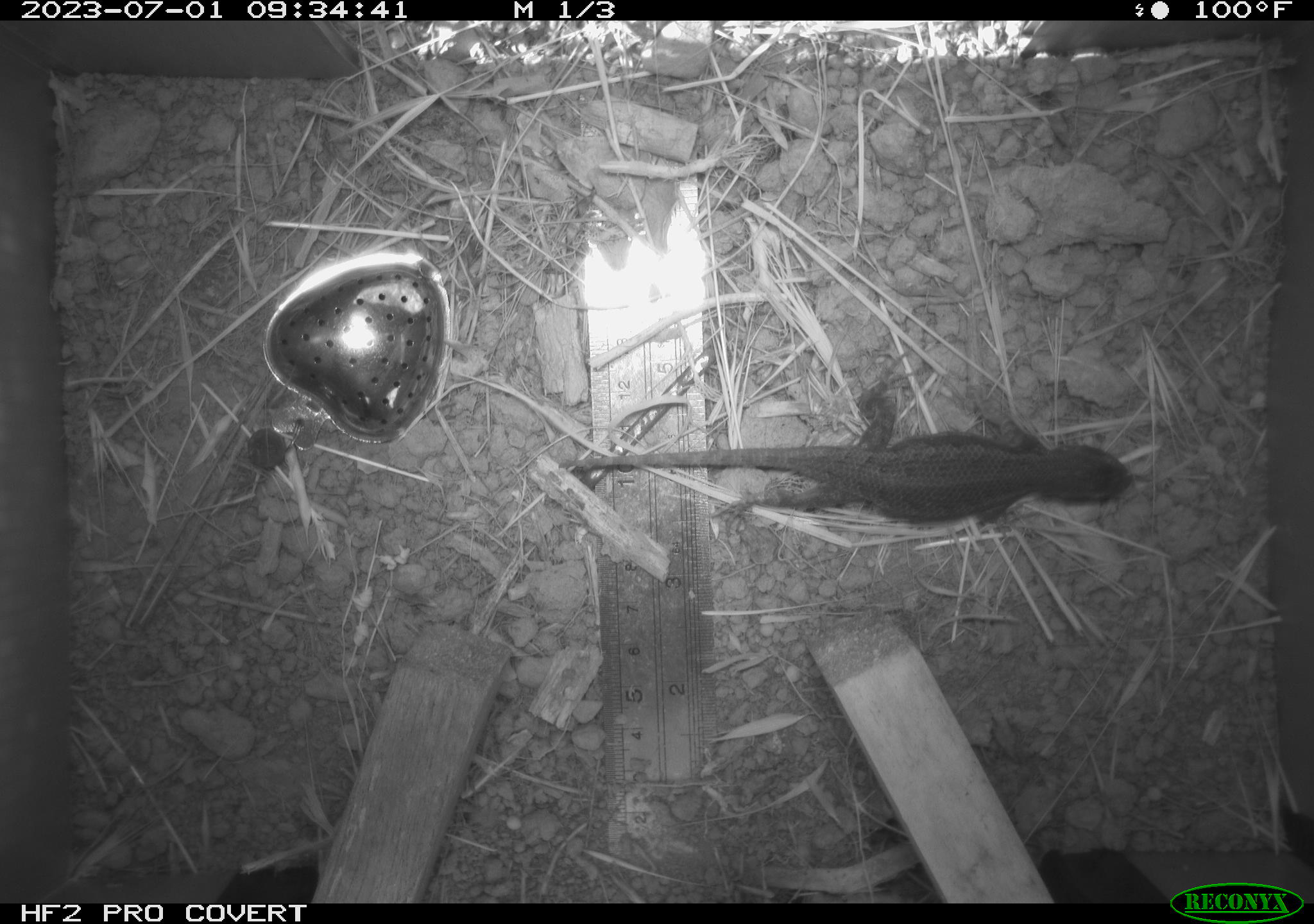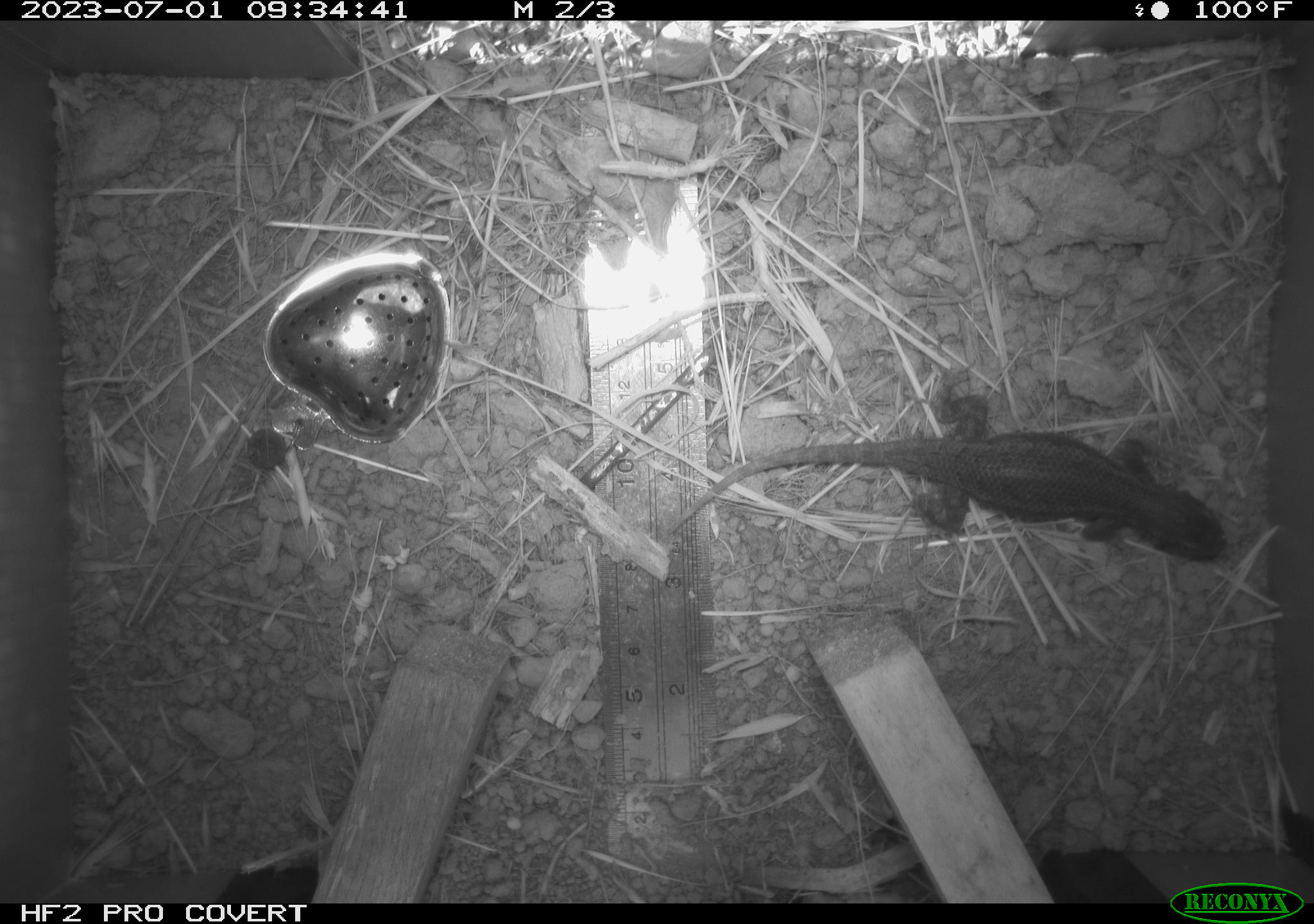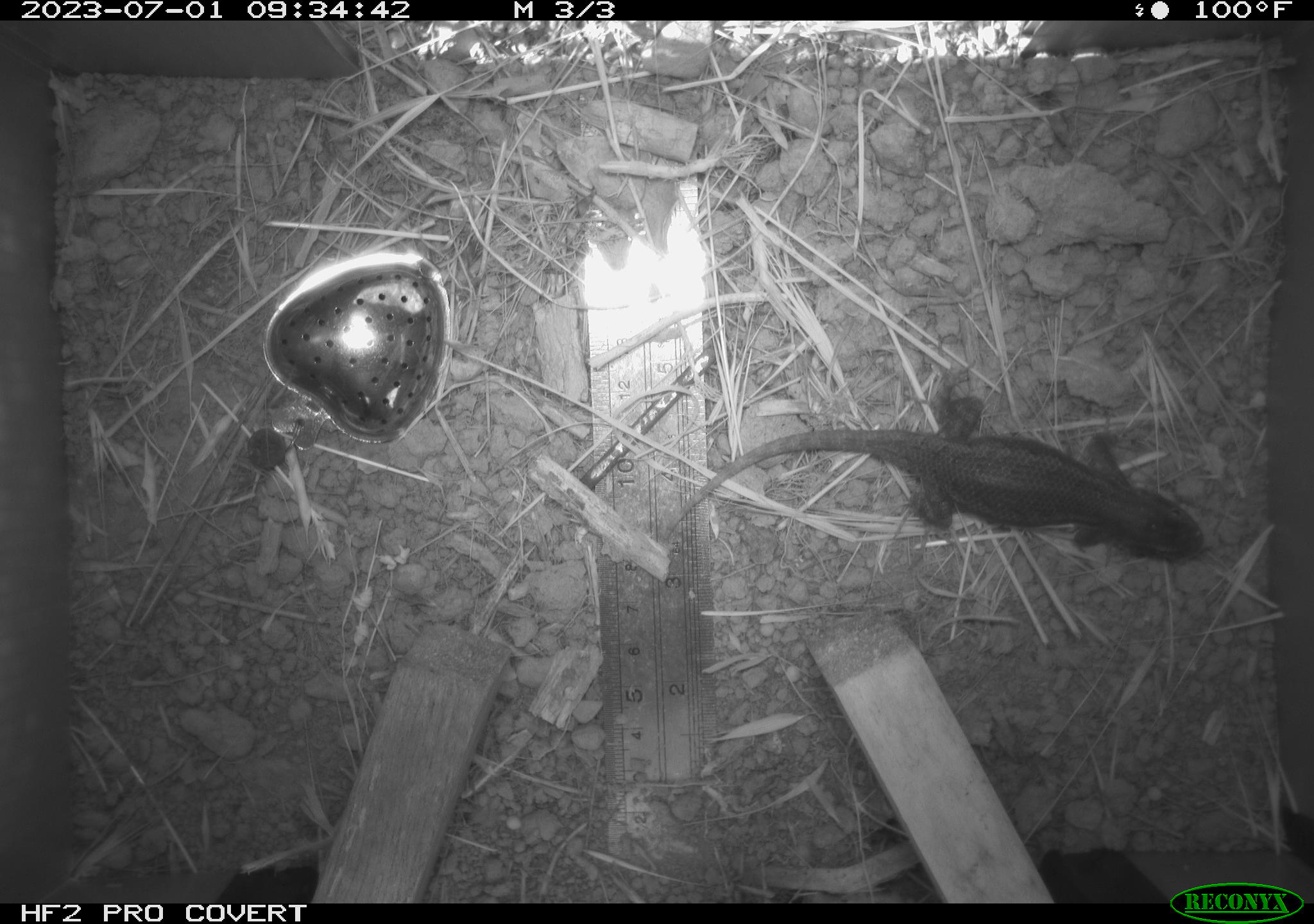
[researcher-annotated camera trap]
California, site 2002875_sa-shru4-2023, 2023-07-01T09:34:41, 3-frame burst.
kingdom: Animalia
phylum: Chordata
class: Reptilia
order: Squamata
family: Phrynosomatidae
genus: Sceloporus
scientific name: Sceloporus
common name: spiny lizards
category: sceloporus species